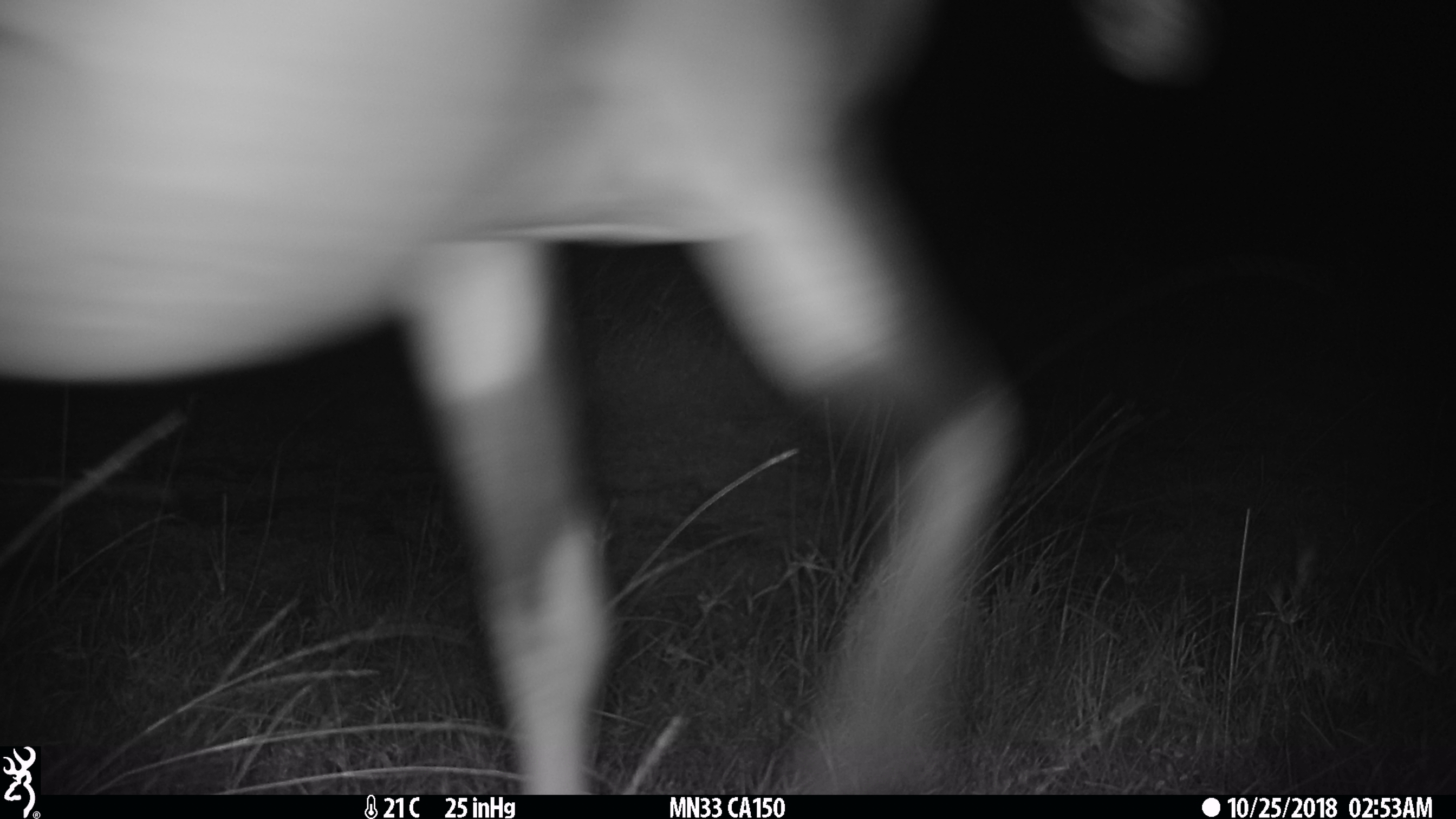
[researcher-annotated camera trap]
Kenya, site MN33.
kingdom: Animalia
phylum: Chordata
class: Mammalia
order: Artiodactyla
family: Bovidae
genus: Damaliscus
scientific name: Damaliscus lunatus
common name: topi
Topi (Damaliscus lunatus).